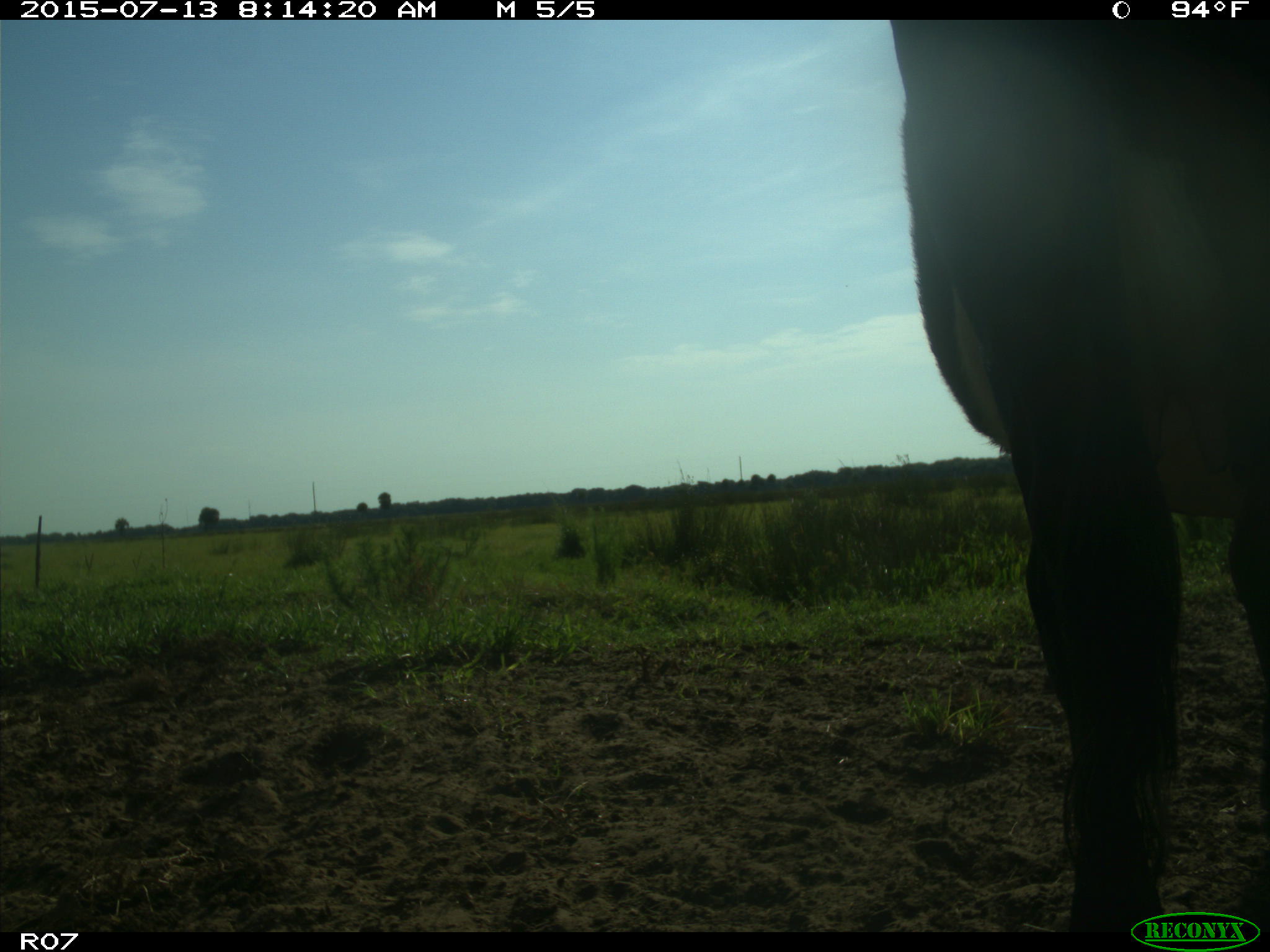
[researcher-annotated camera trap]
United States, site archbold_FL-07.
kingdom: Animalia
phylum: Chordata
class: Mammalia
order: Artiodactyla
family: Bovidae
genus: Bos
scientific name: Bos taurus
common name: domestic cow